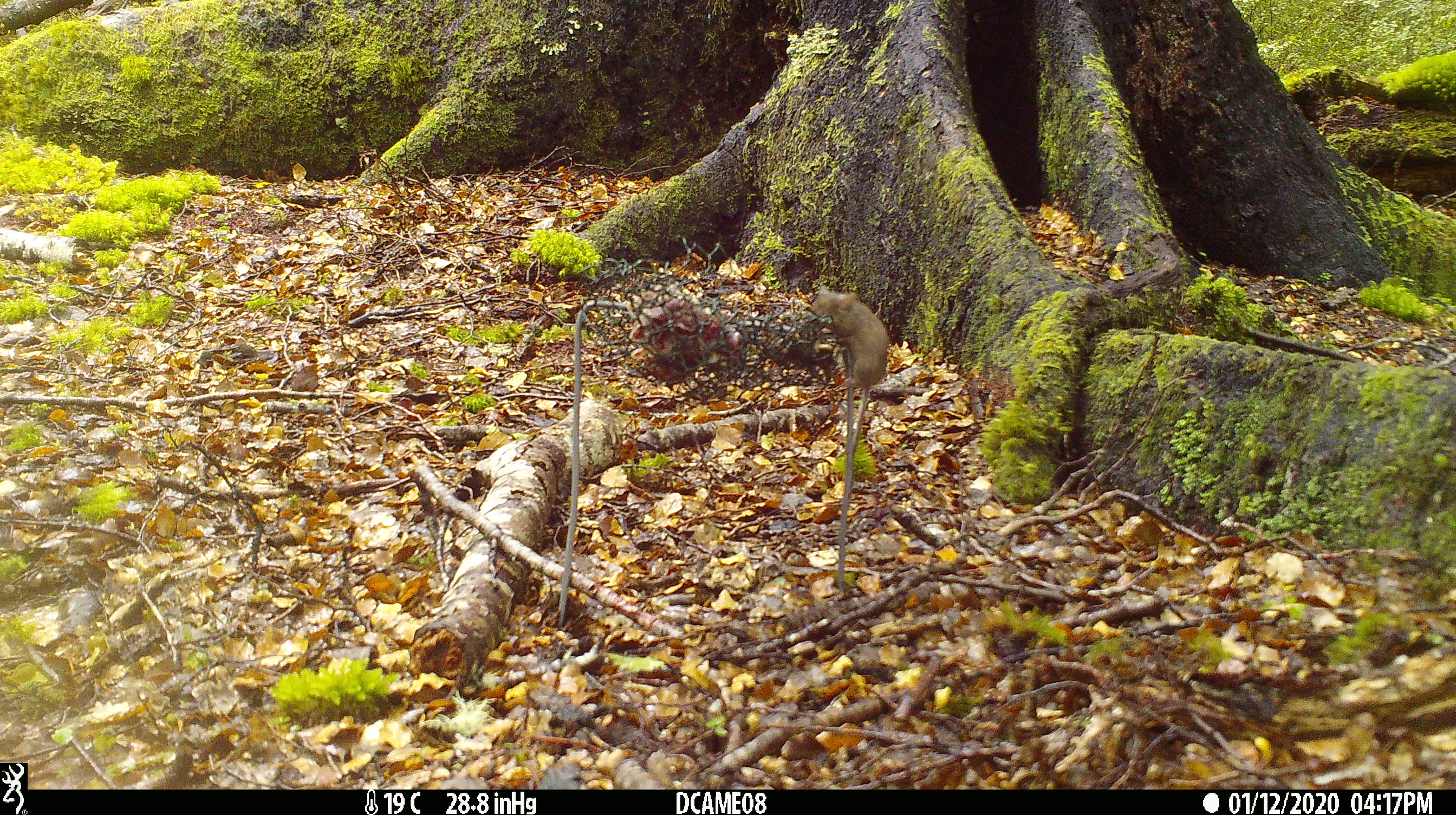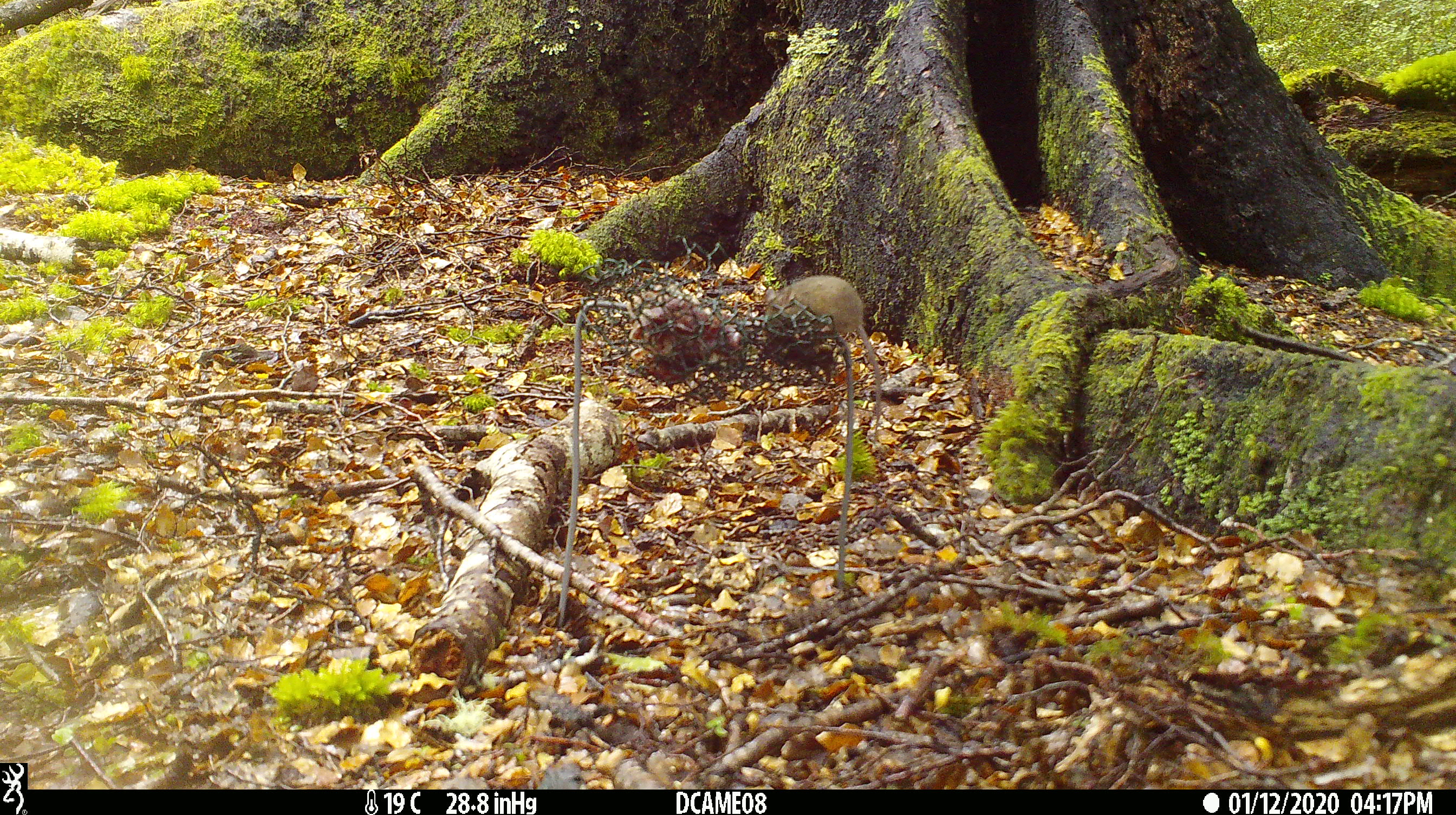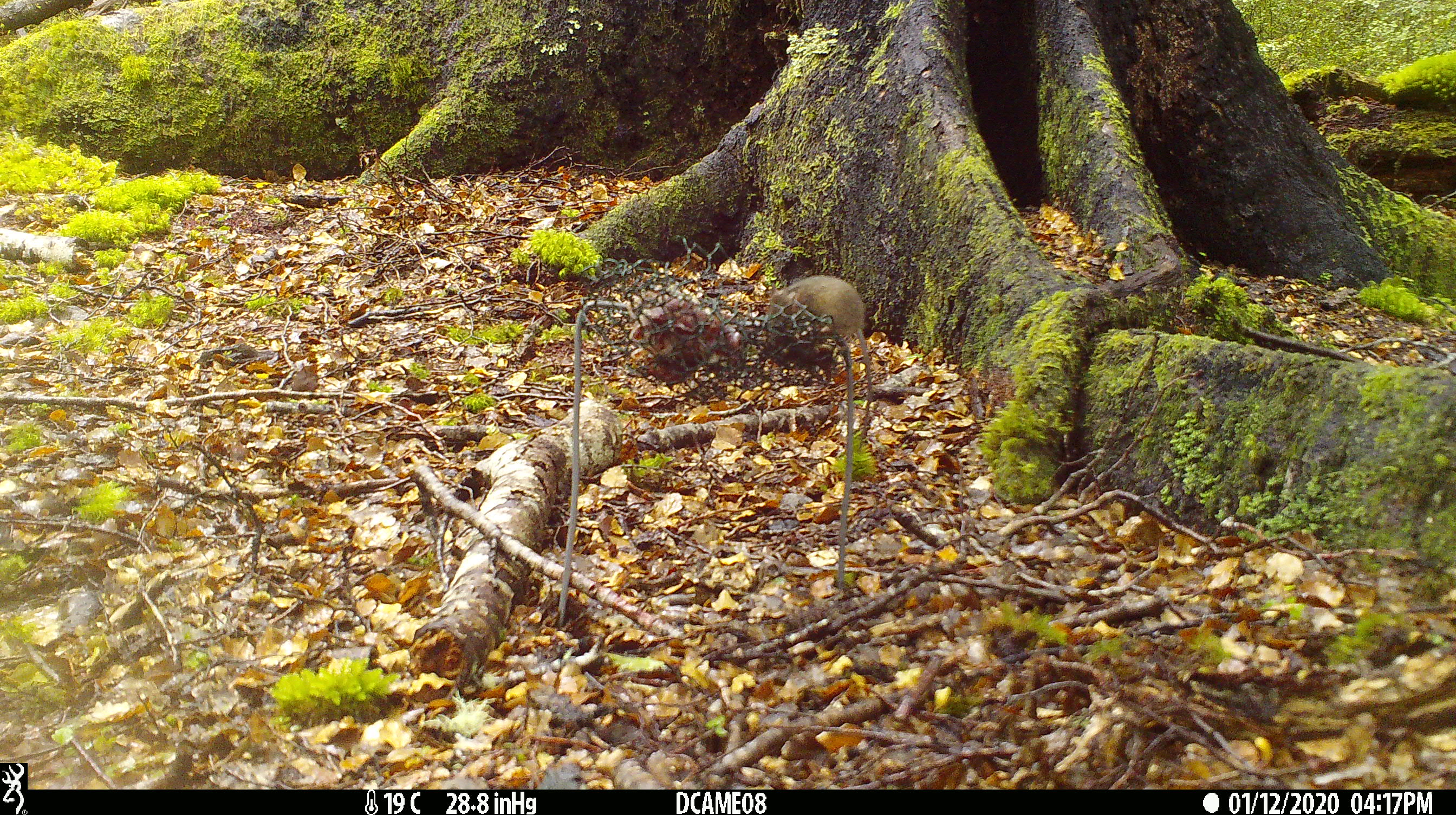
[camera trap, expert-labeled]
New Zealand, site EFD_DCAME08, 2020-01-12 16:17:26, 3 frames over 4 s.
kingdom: Animalia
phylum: Chordata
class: Mammalia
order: Rodentia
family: Muridae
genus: Mus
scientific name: Mus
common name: mouse